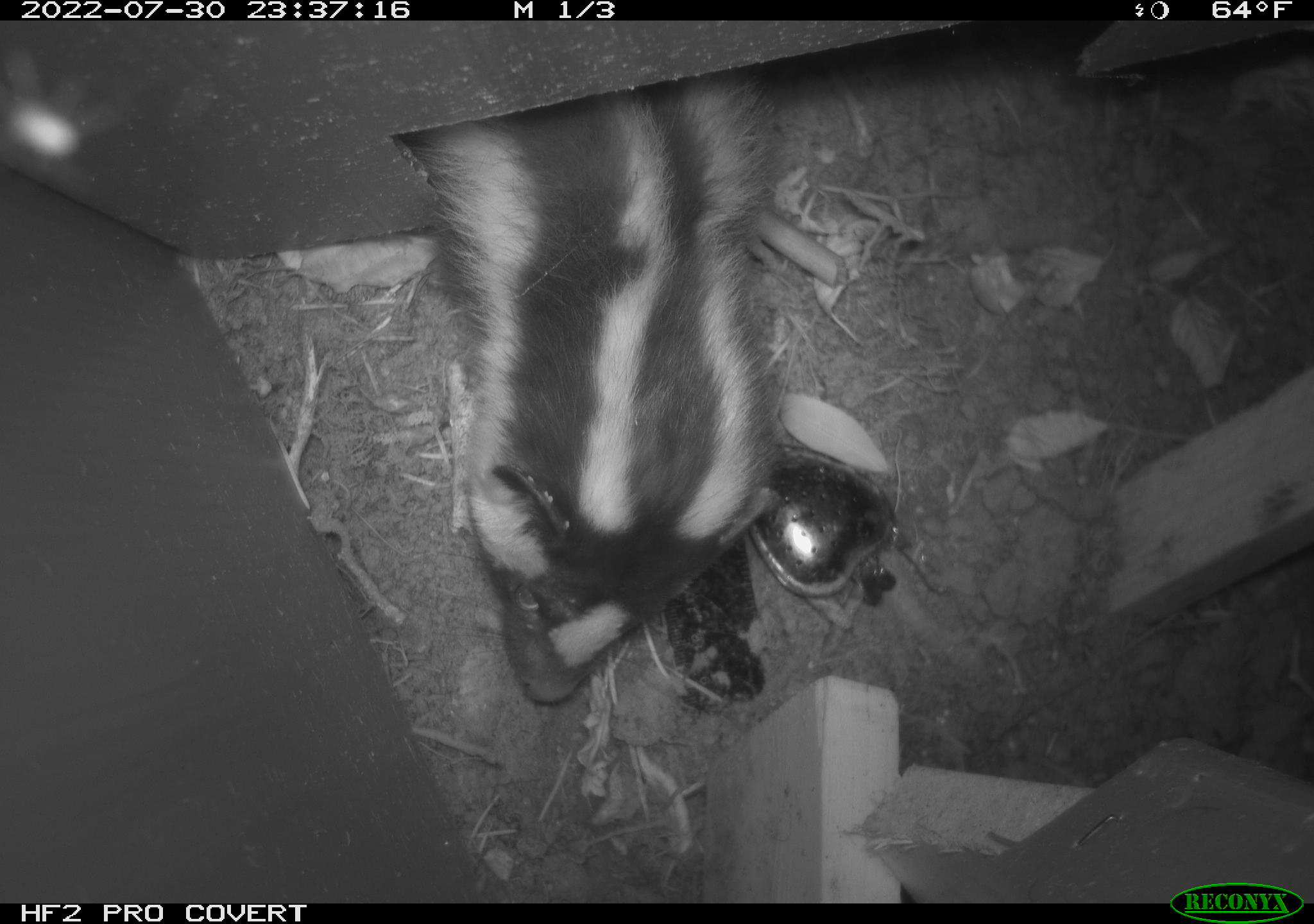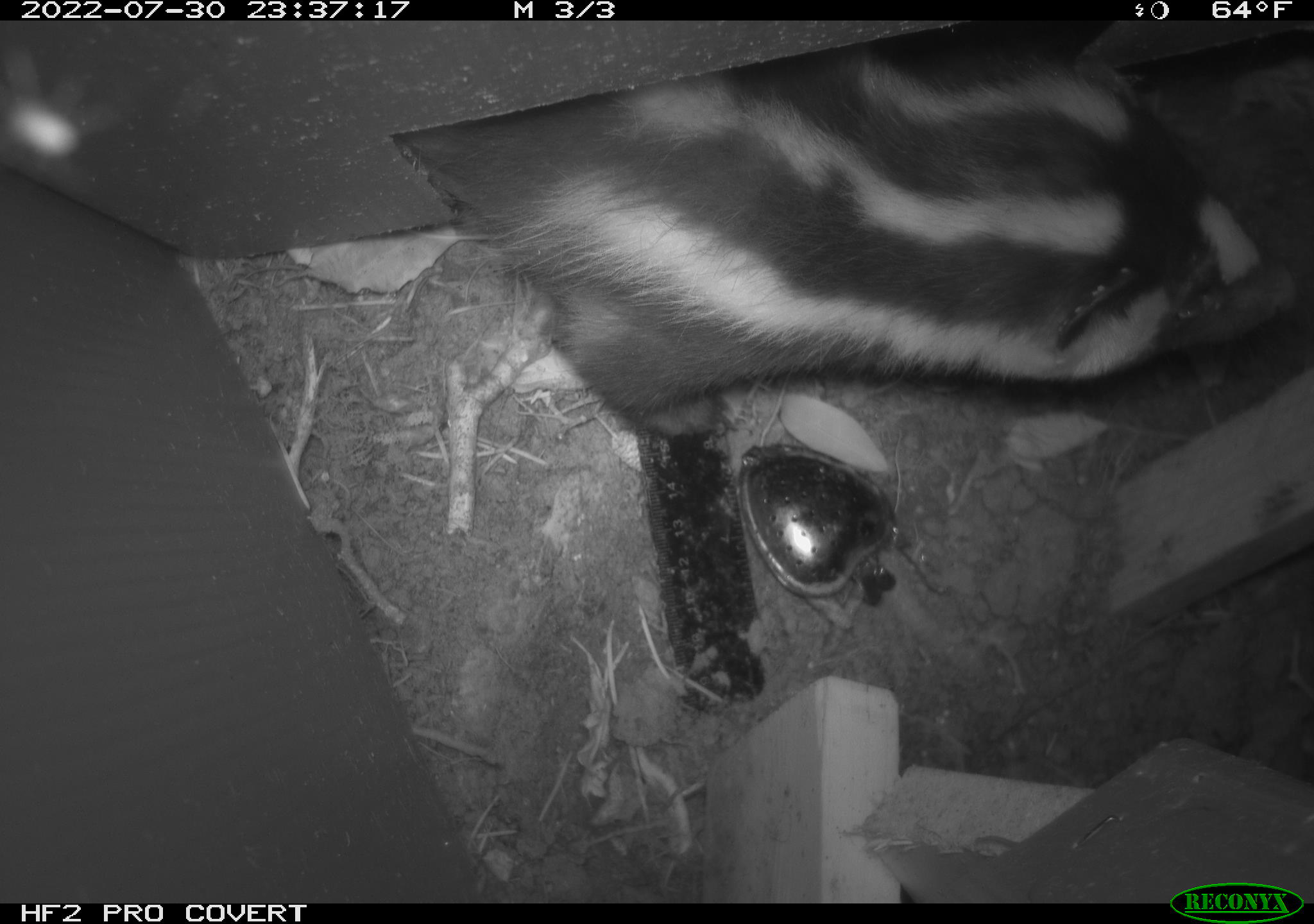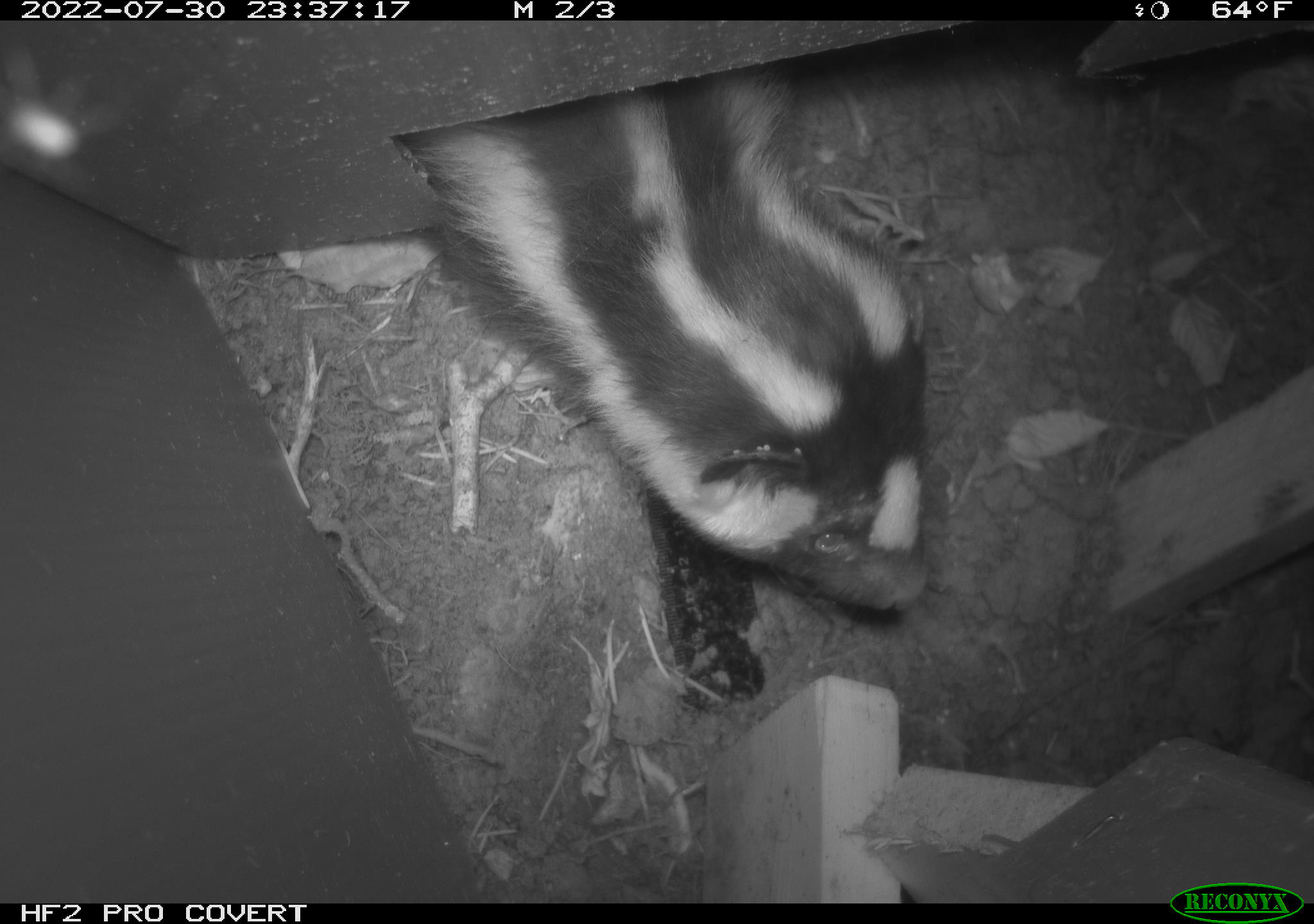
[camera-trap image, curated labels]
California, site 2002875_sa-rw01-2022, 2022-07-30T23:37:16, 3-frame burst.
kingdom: Animalia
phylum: Chordata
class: Mammalia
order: Carnivora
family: Mephitidae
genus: Spilogale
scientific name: Spilogale gracilis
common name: western spotted skunk